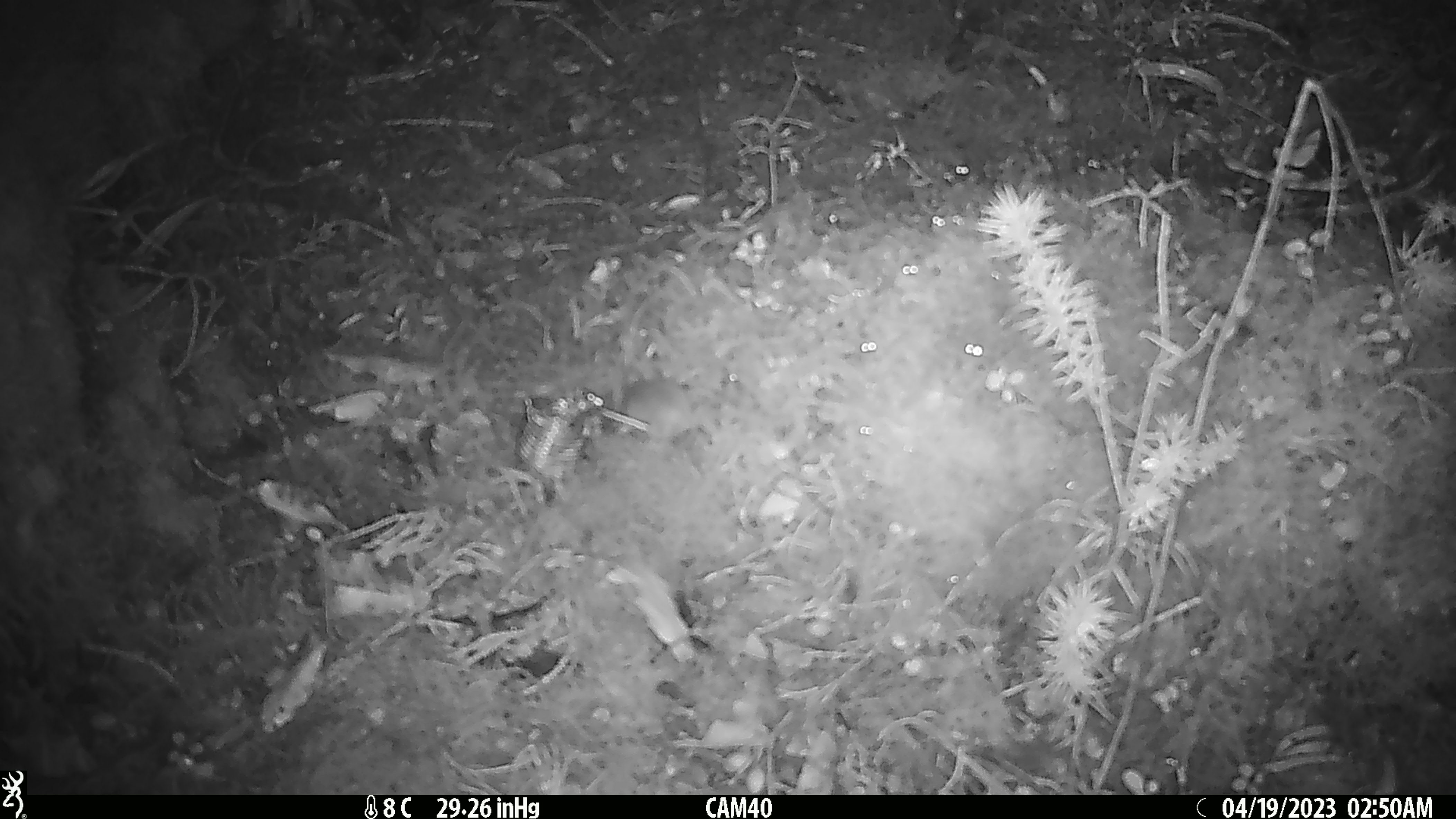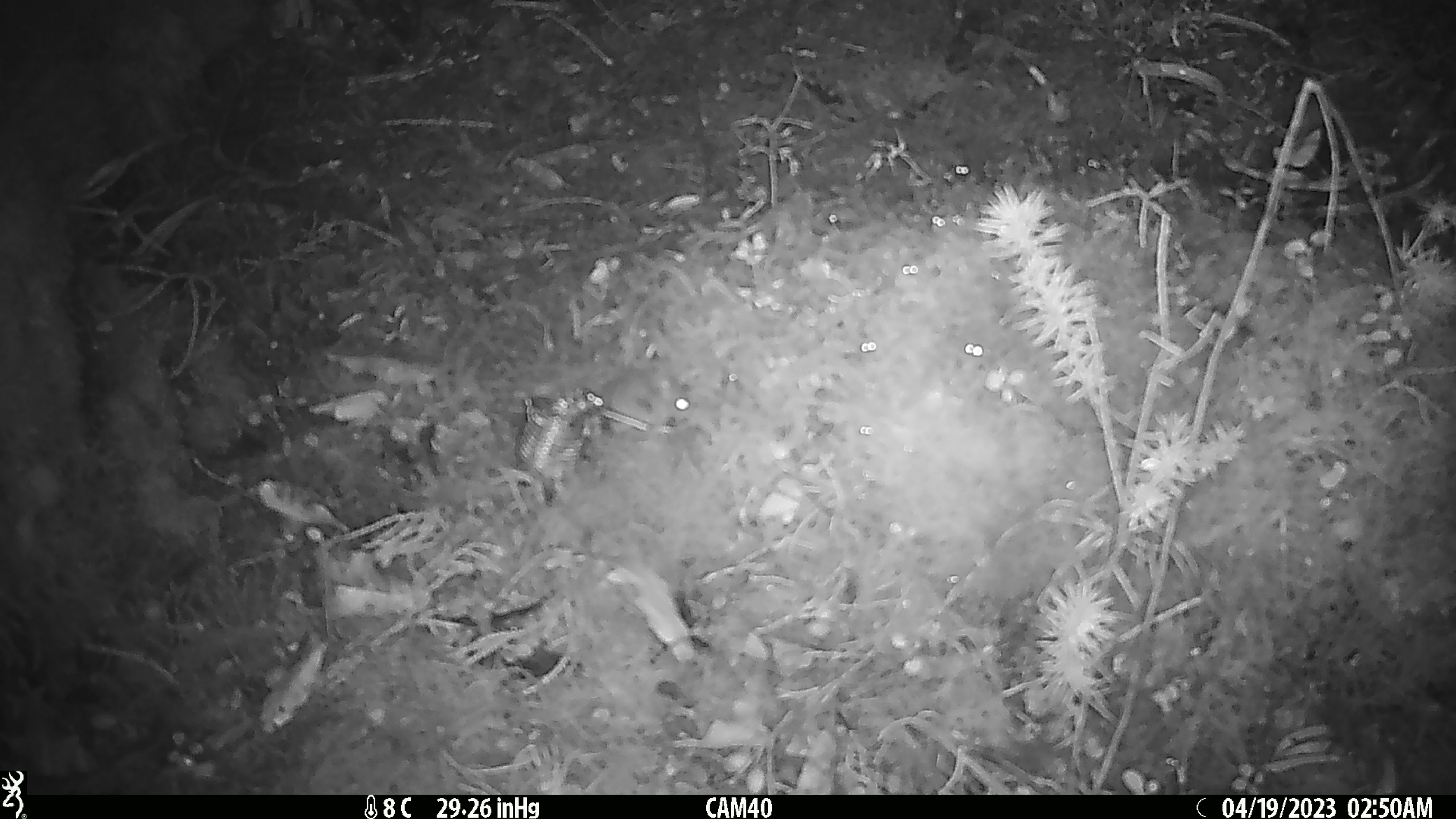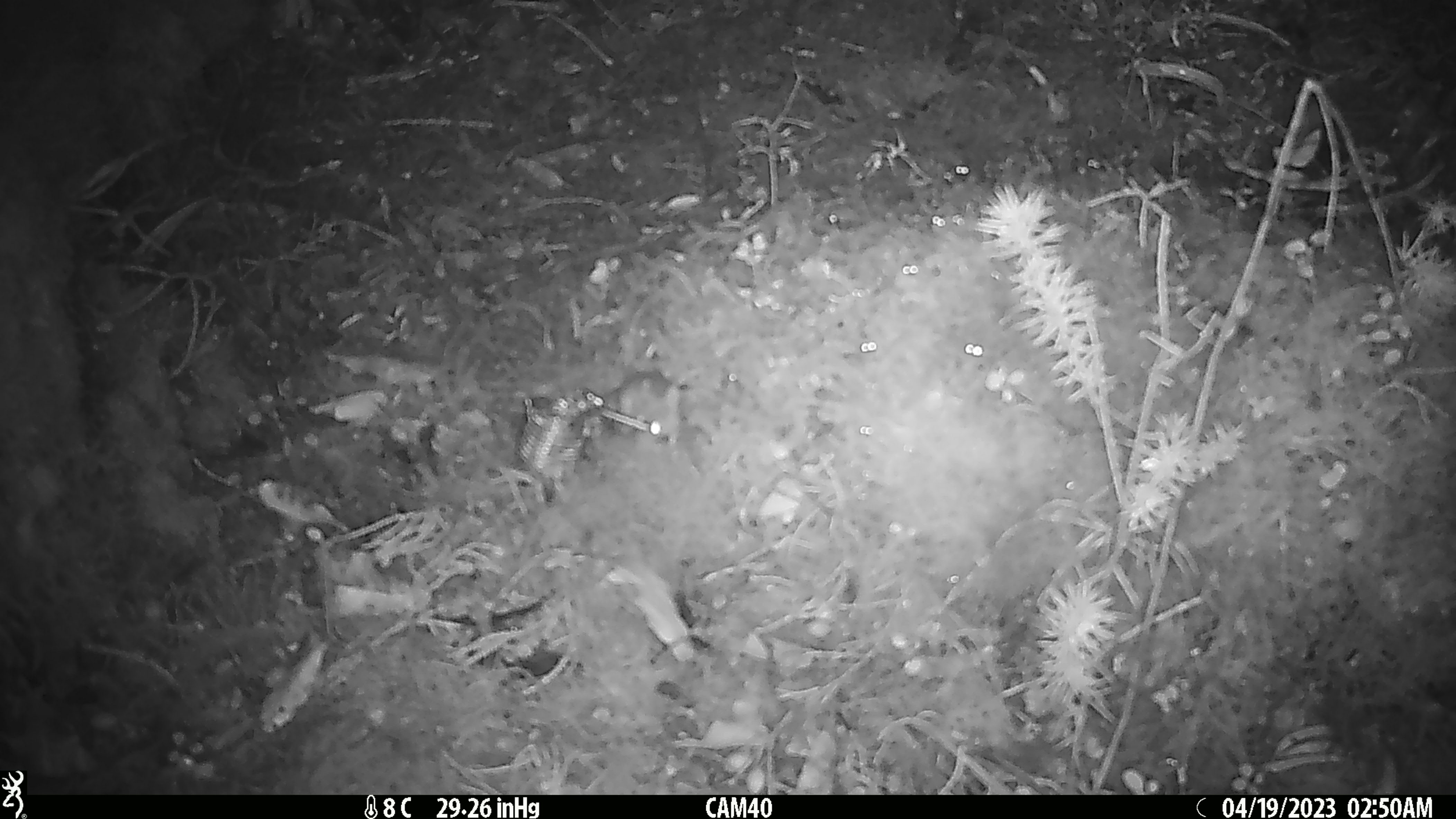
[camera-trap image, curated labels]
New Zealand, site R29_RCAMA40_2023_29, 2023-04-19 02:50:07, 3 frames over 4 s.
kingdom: Animalia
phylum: Chordata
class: Mammalia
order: Rodentia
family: Muridae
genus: Mus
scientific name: Mus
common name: mouse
Mouse (Mus).